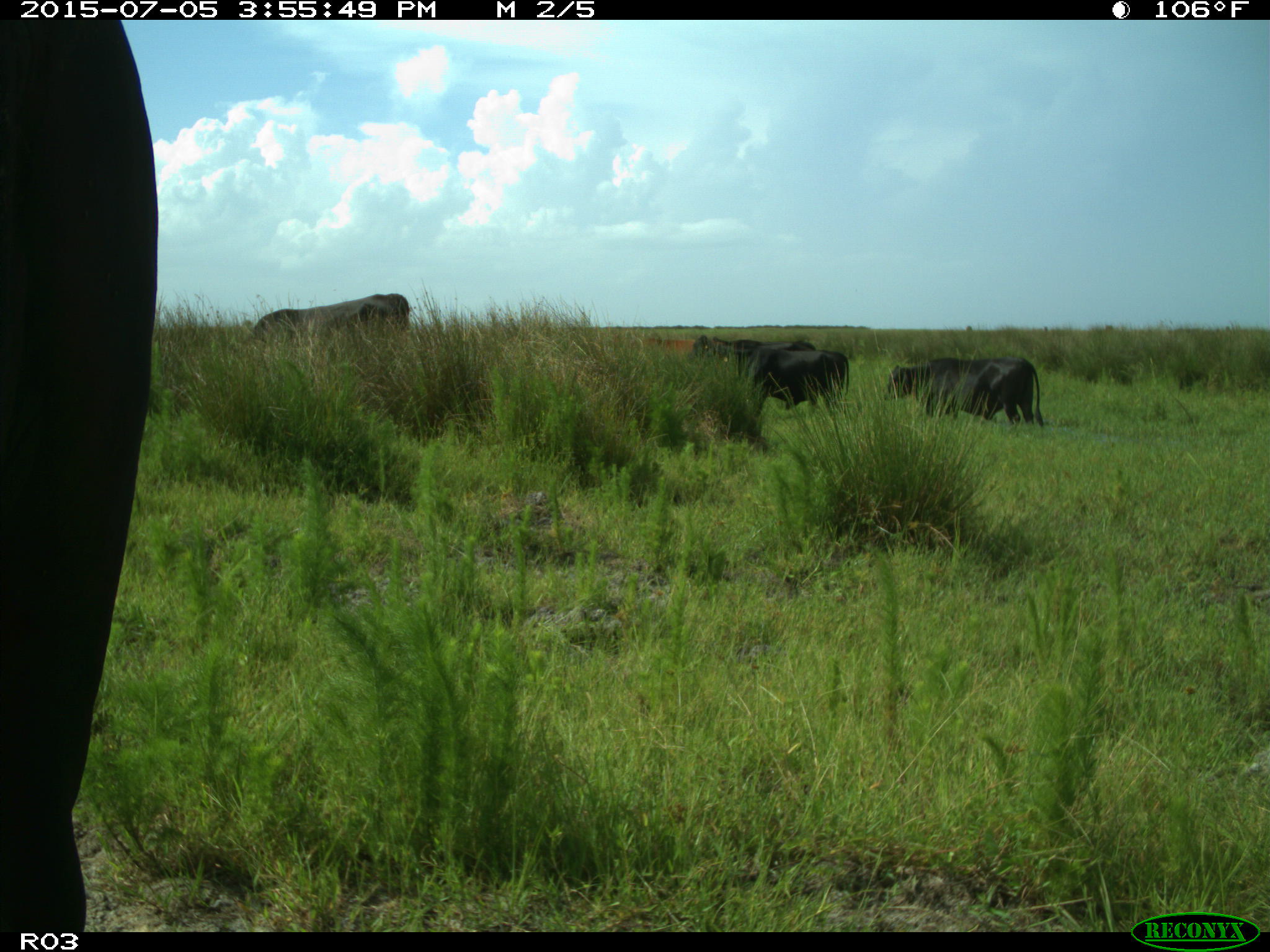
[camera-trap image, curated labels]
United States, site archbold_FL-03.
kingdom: Animalia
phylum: Chordata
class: Mammalia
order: Artiodactyla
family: Bovidae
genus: Bos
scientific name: Bos taurus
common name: domestic cow